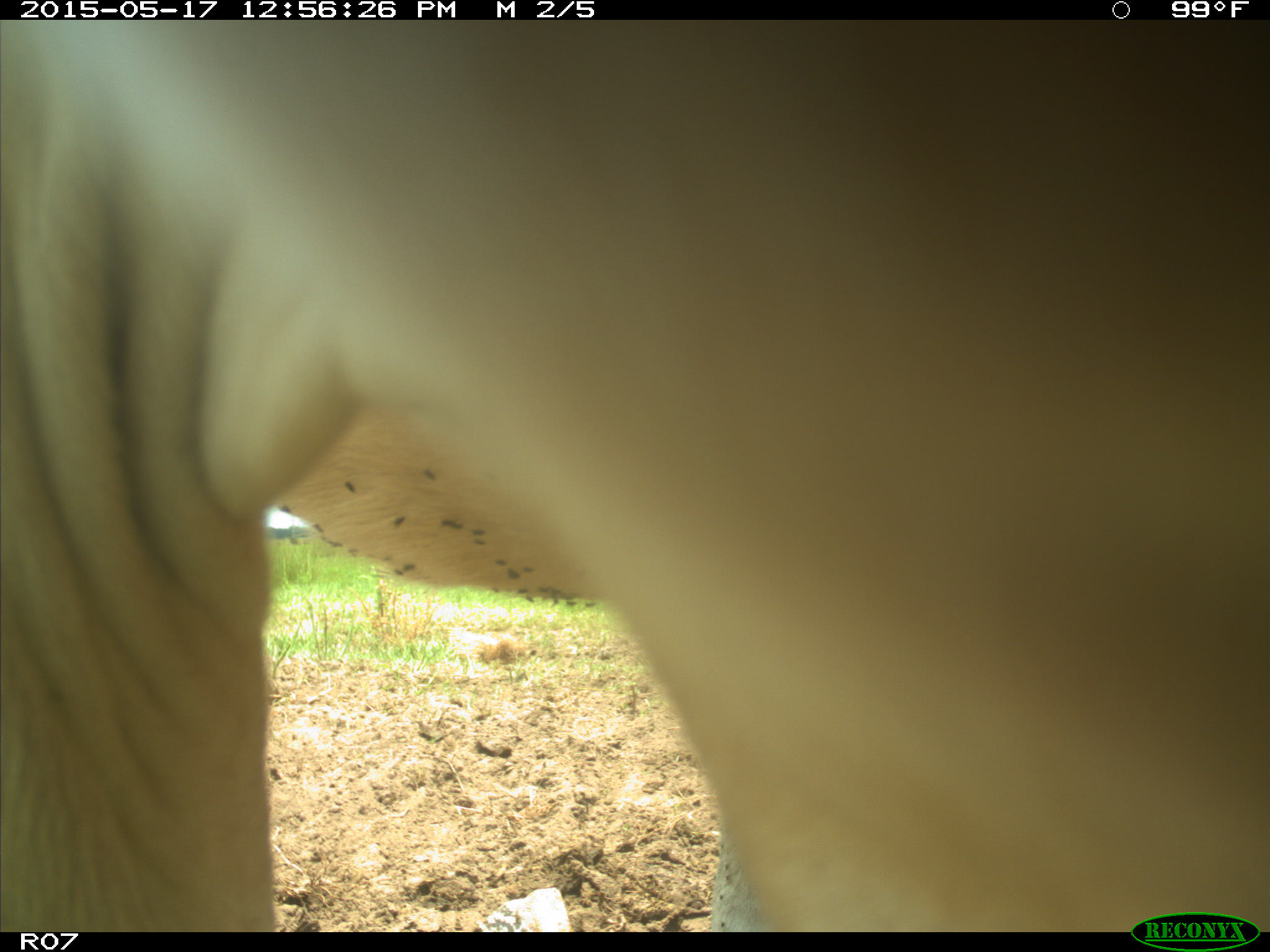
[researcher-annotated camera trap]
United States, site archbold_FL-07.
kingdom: Animalia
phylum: Chordata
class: Mammalia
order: Artiodactyla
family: Bovidae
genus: Bos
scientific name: Bos taurus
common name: domestic cow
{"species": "Bos taurus (domestic cow)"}